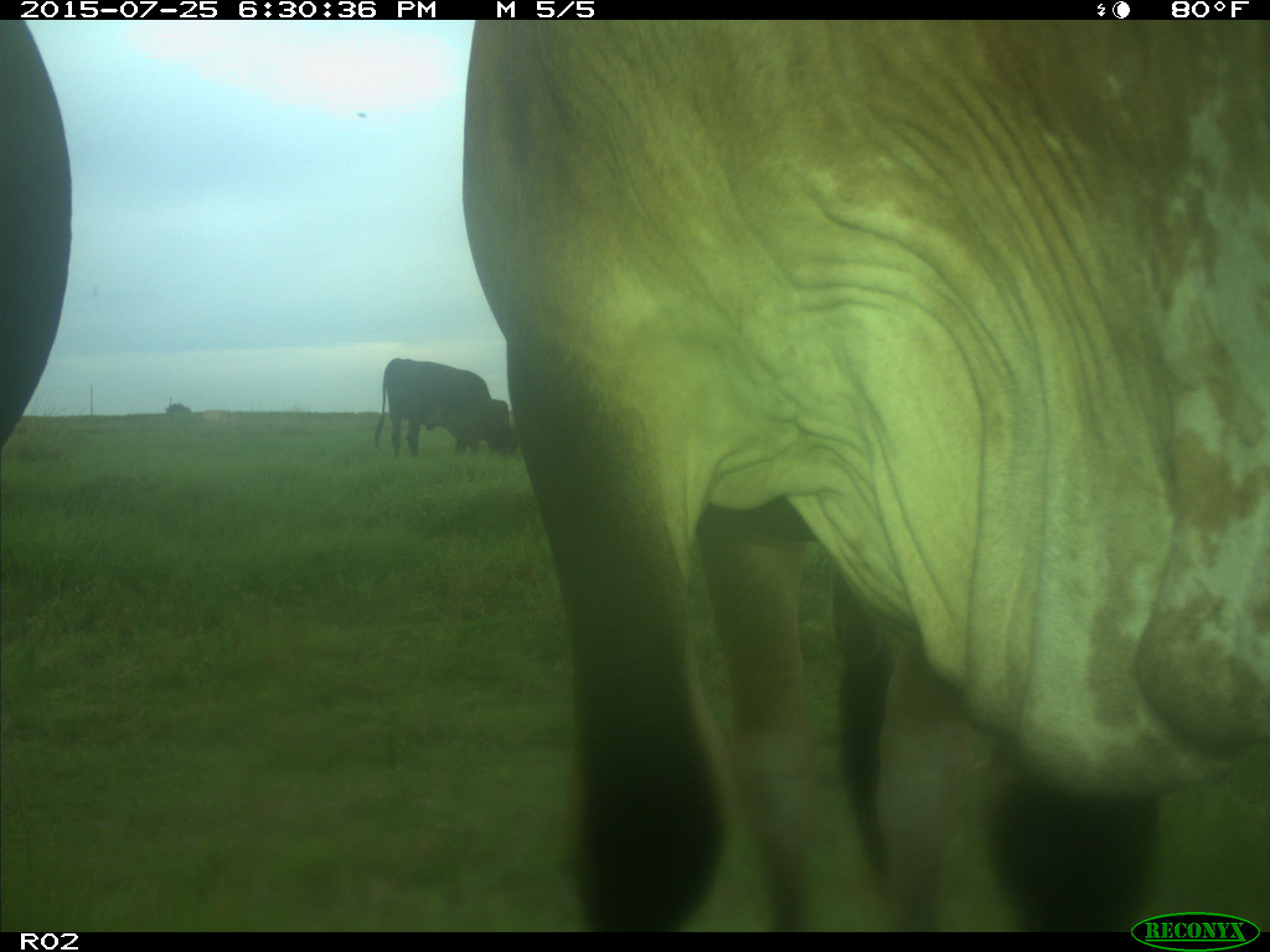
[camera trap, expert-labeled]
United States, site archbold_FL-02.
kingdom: Animalia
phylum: Chordata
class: Mammalia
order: Artiodactyla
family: Bovidae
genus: Bos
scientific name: Bos taurus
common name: domestic cow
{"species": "Bos taurus (domestic cow)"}